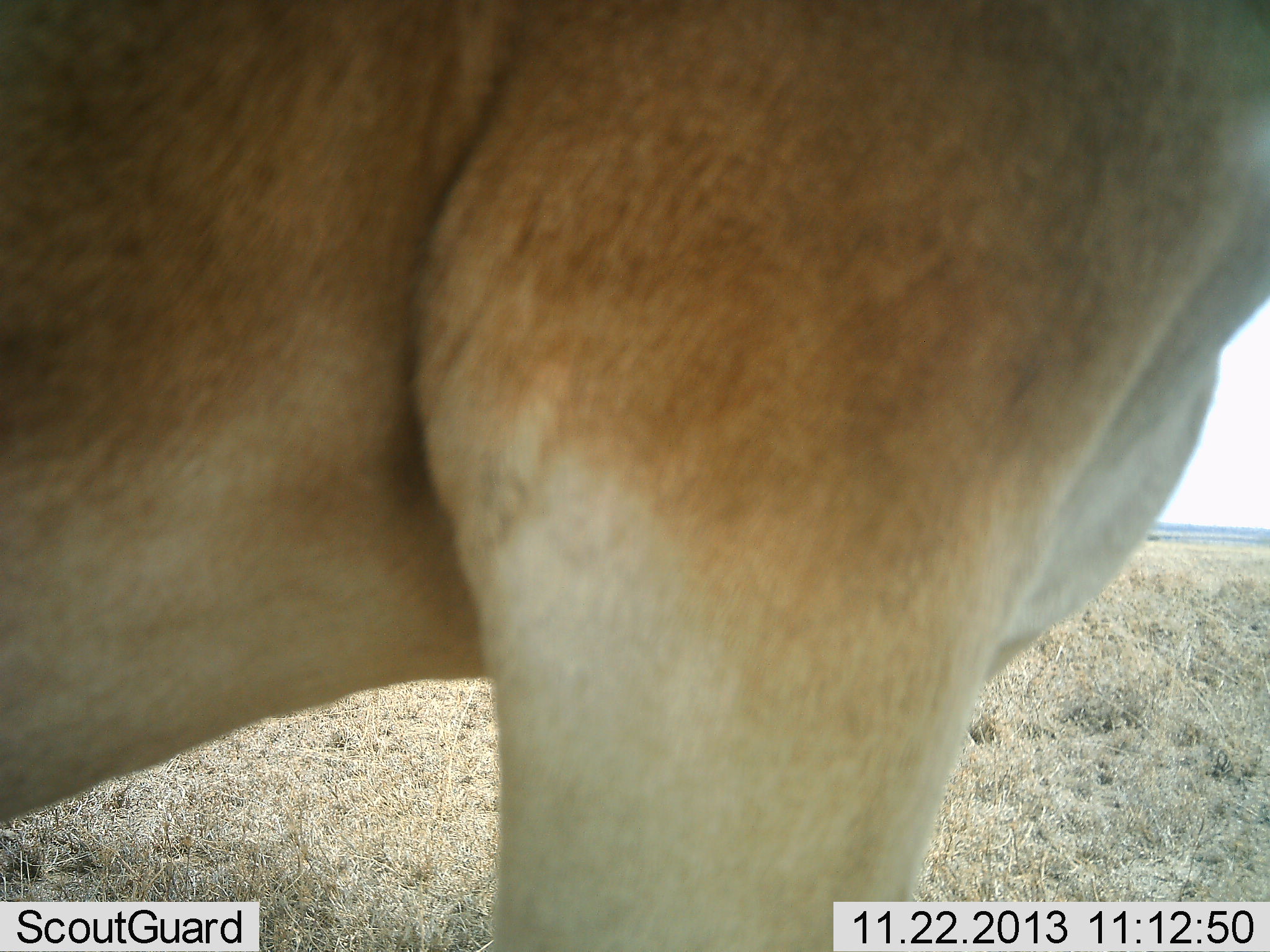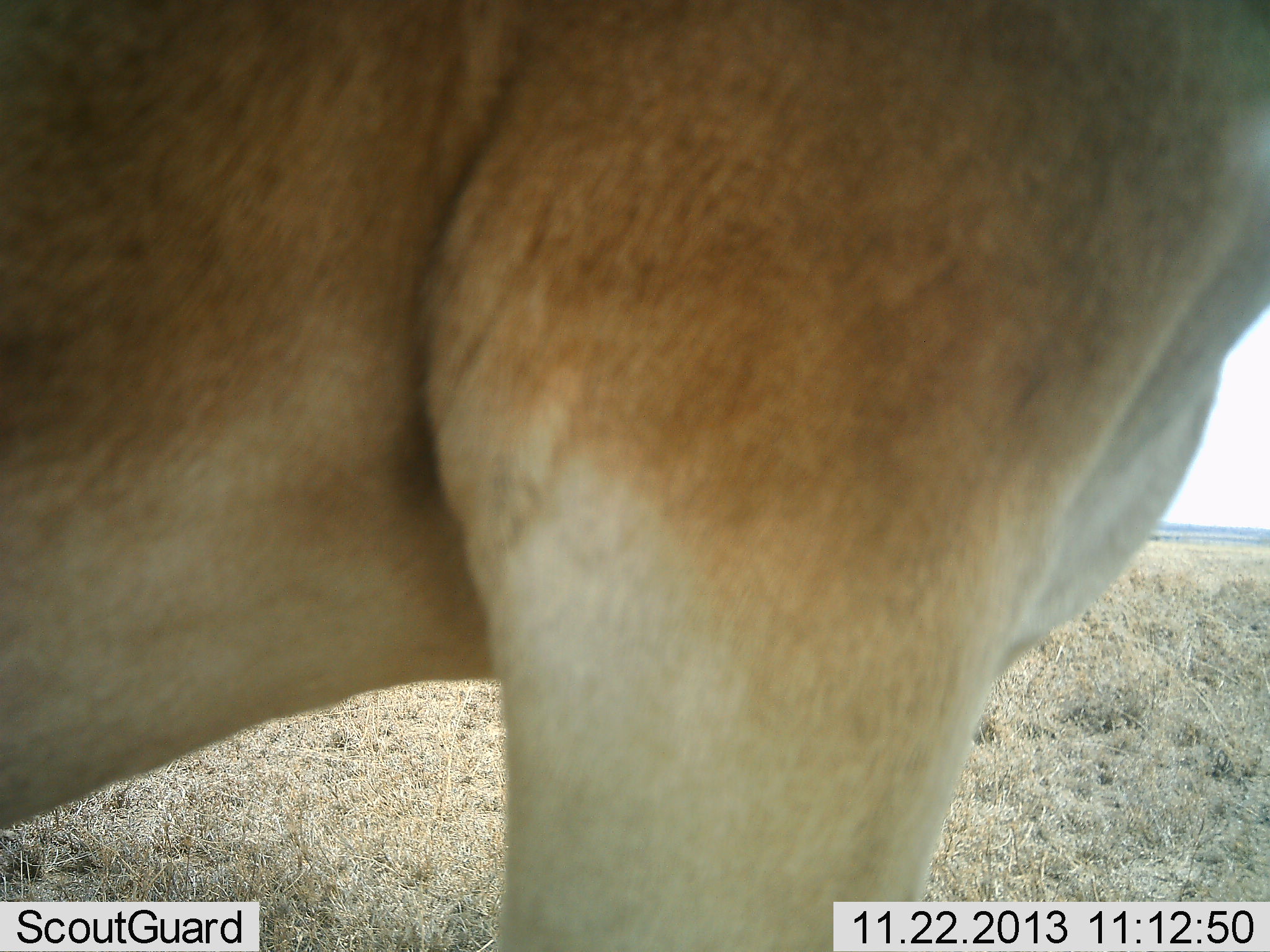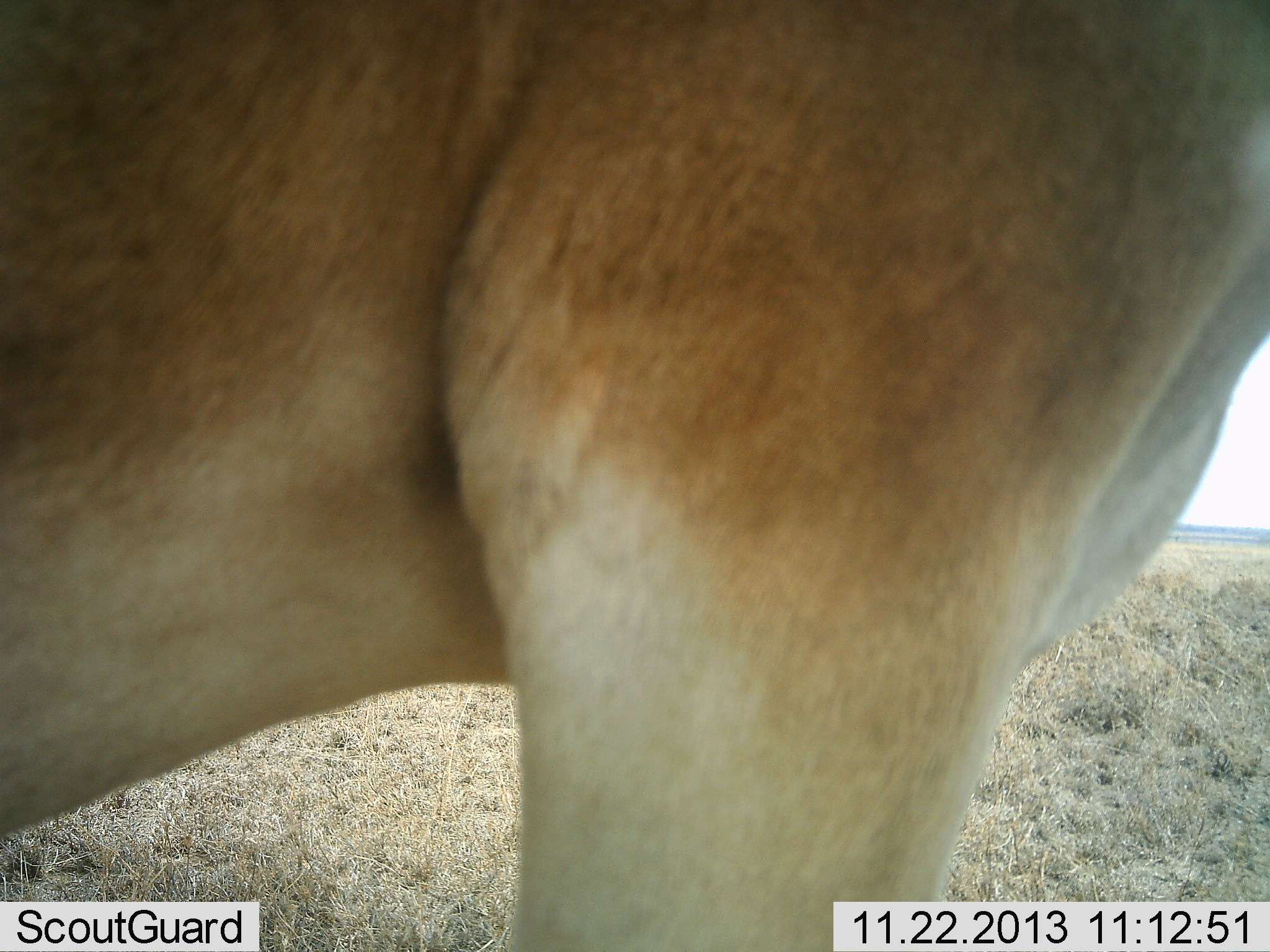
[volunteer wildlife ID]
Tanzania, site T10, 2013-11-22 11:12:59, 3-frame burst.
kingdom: Animalia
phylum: Chordata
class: Mammalia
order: Artiodactyla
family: Bovidae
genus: Alcelaphus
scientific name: Alcelaphus buselaphus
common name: hartebeest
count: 1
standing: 100%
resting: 0%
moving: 0%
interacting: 0%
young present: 0%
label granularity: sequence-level